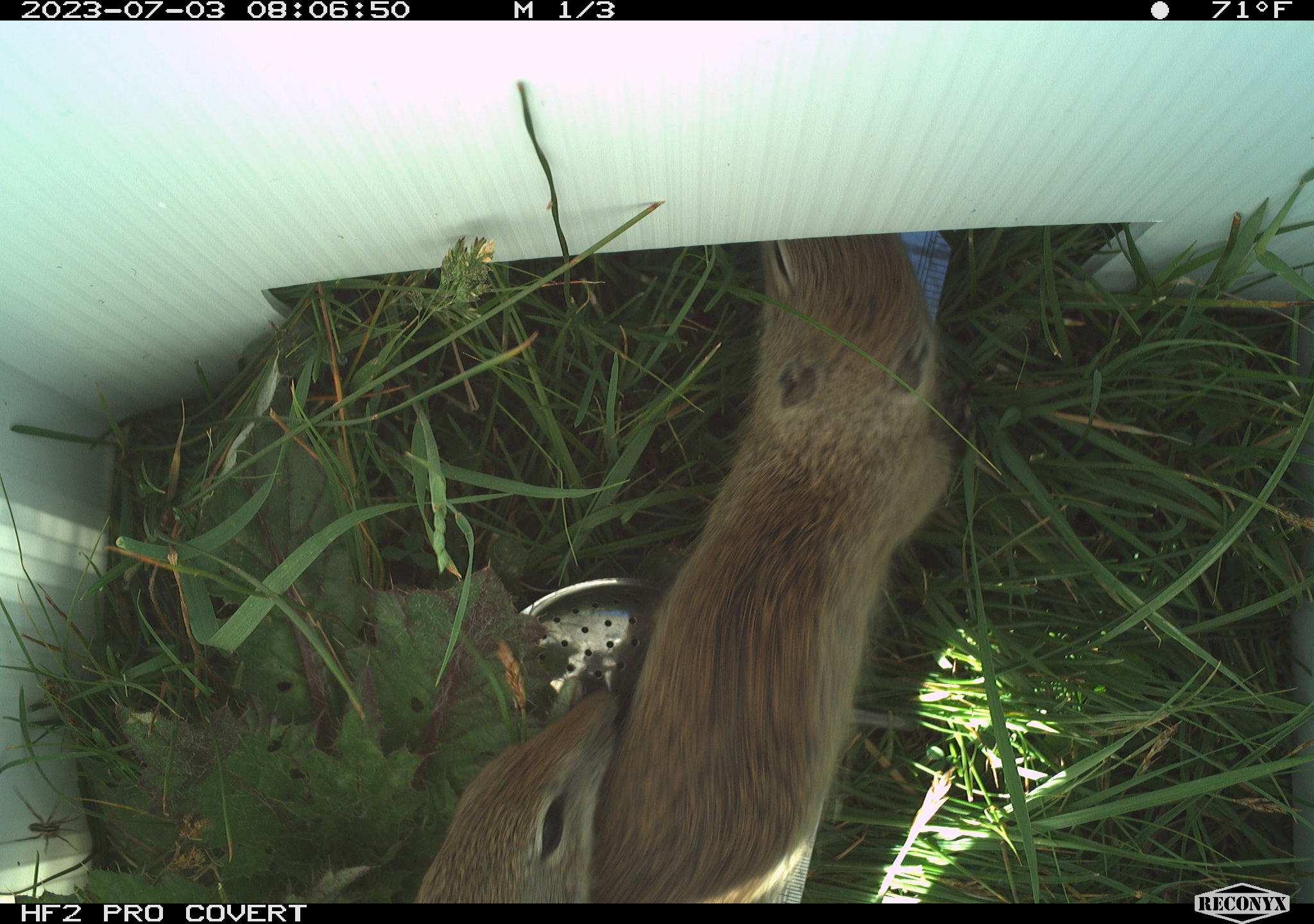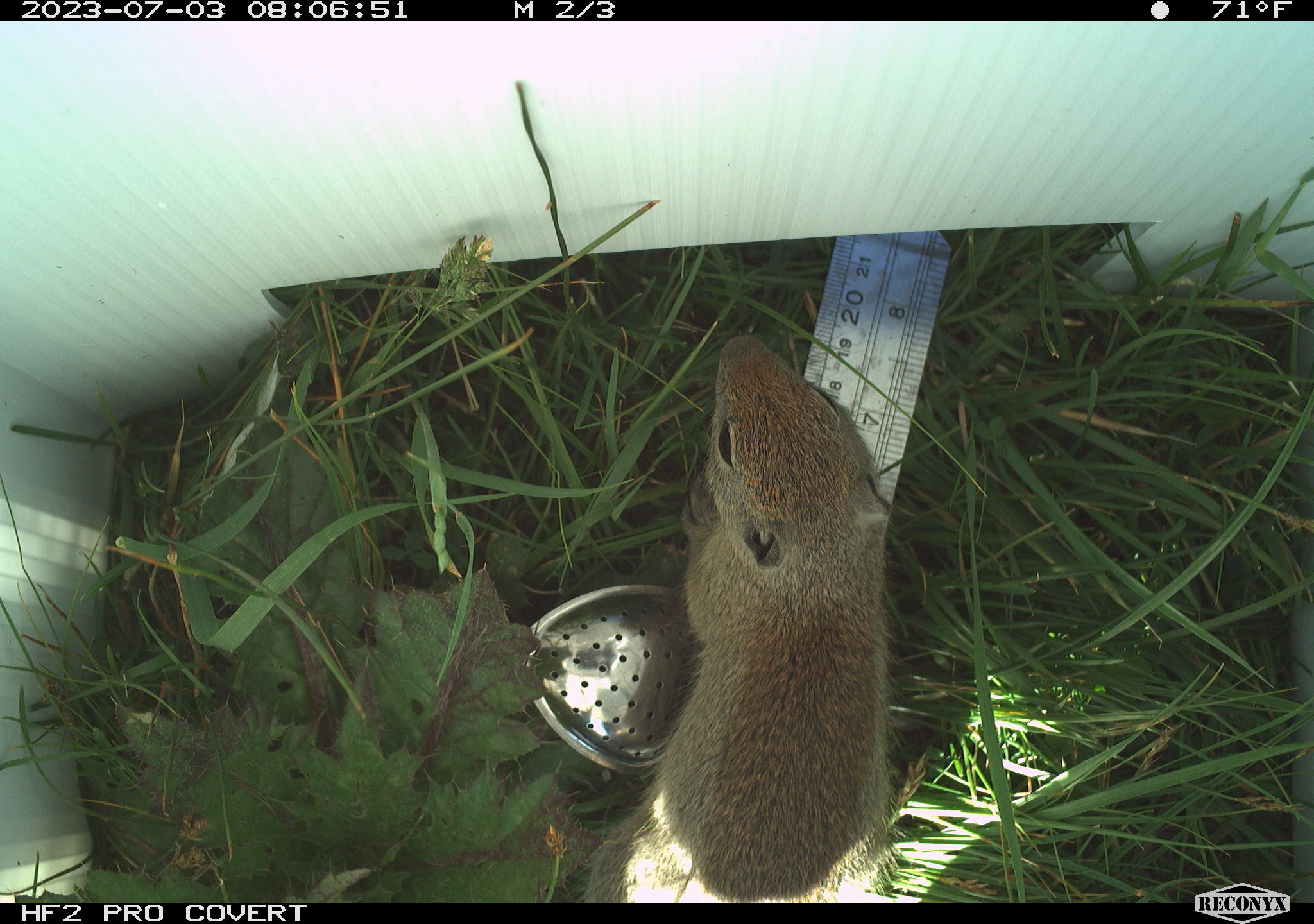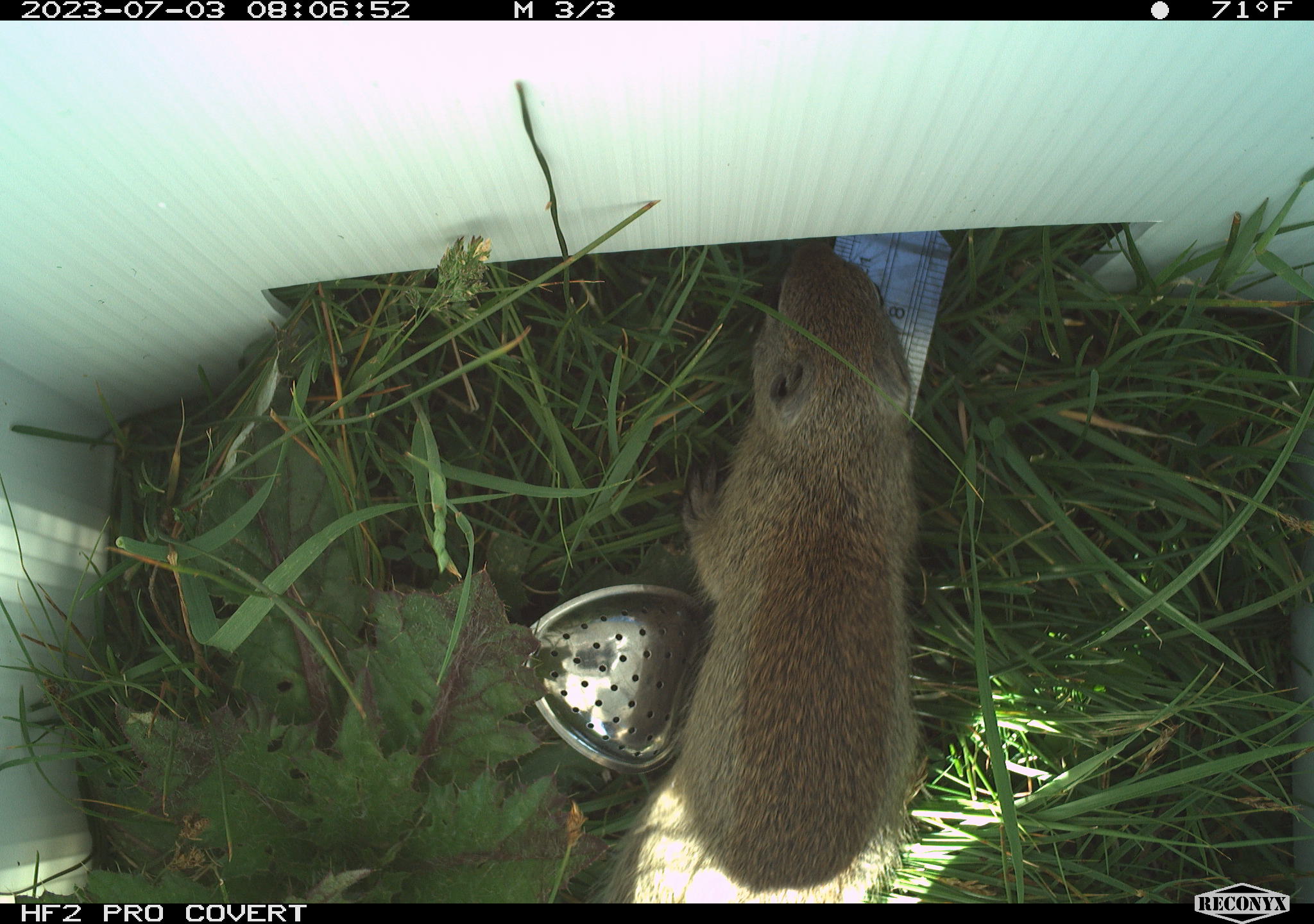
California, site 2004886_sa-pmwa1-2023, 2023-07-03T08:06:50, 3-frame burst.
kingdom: Animalia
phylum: Chordata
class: Mammalia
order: Rodentia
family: Sciuridae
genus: Urocitellus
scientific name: Urocitellus beldingi beldingi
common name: belding's ground squirrel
Belding's ground squirrel (Urocitellus beldingi beldingi).